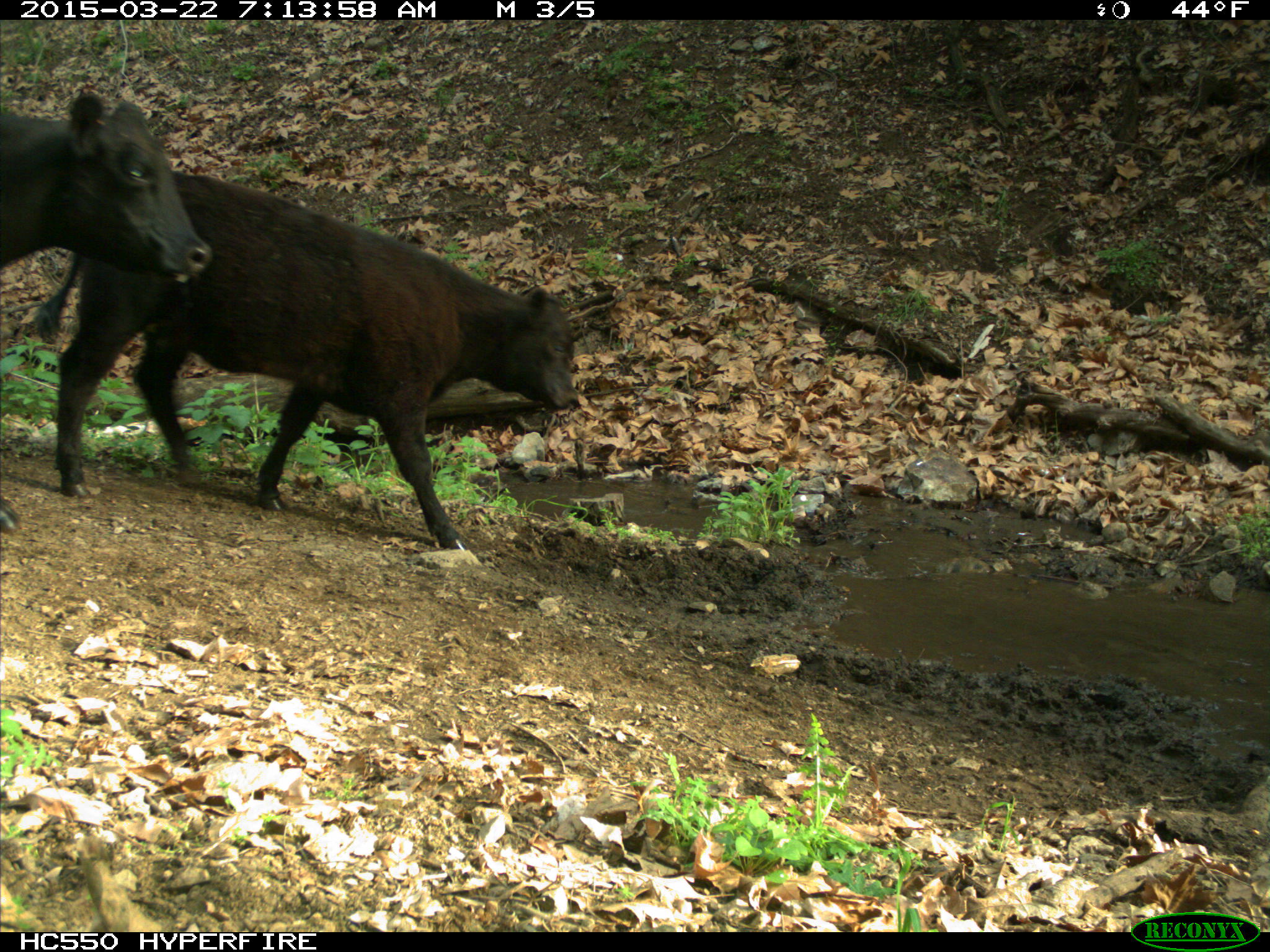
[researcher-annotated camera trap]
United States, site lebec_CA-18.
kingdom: Animalia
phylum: Chordata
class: Mammalia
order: Artiodactyla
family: Bovidae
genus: Bos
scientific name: Bos taurus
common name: domestic cow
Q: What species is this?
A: Bos taurus (domestic cow).